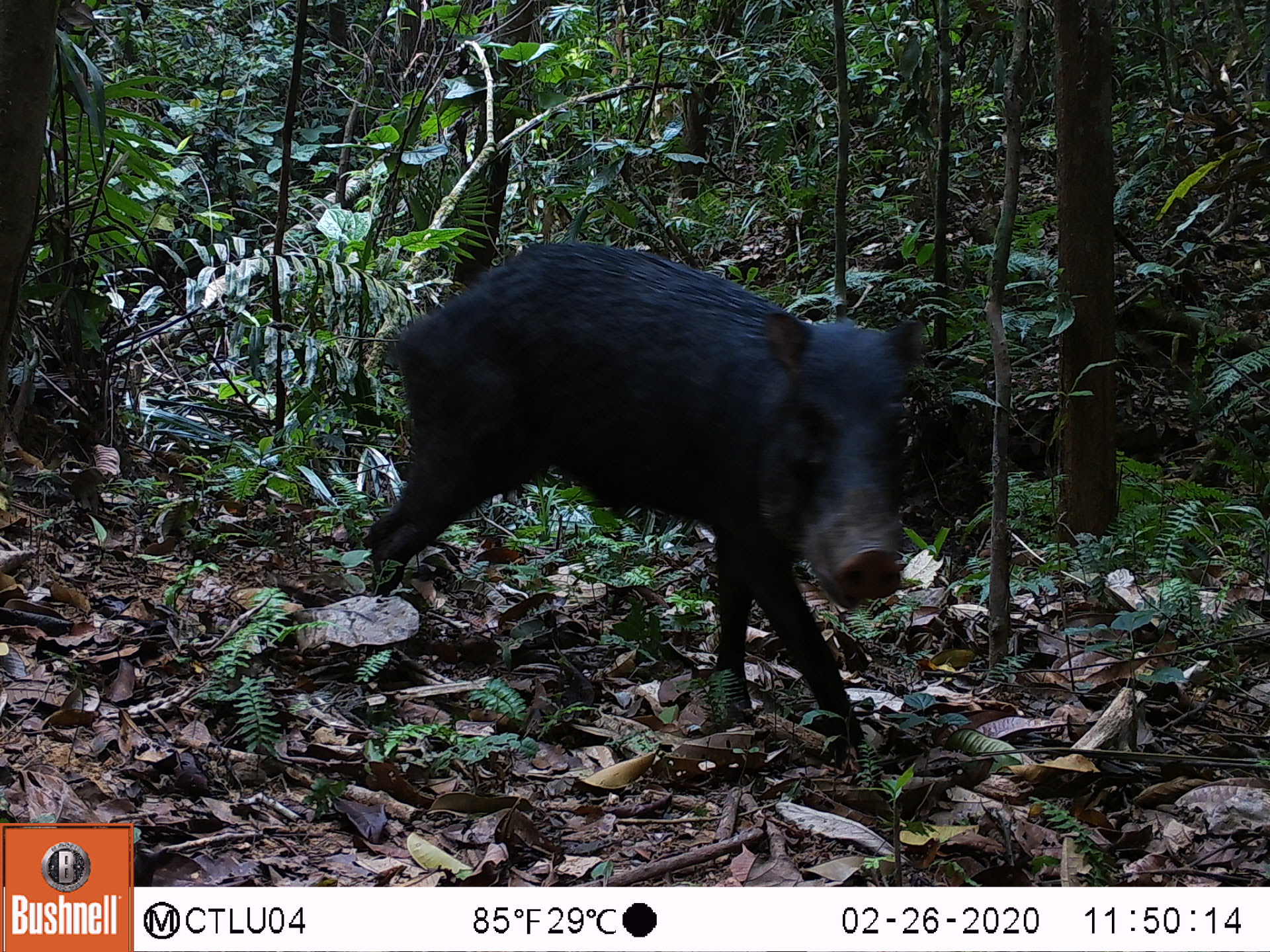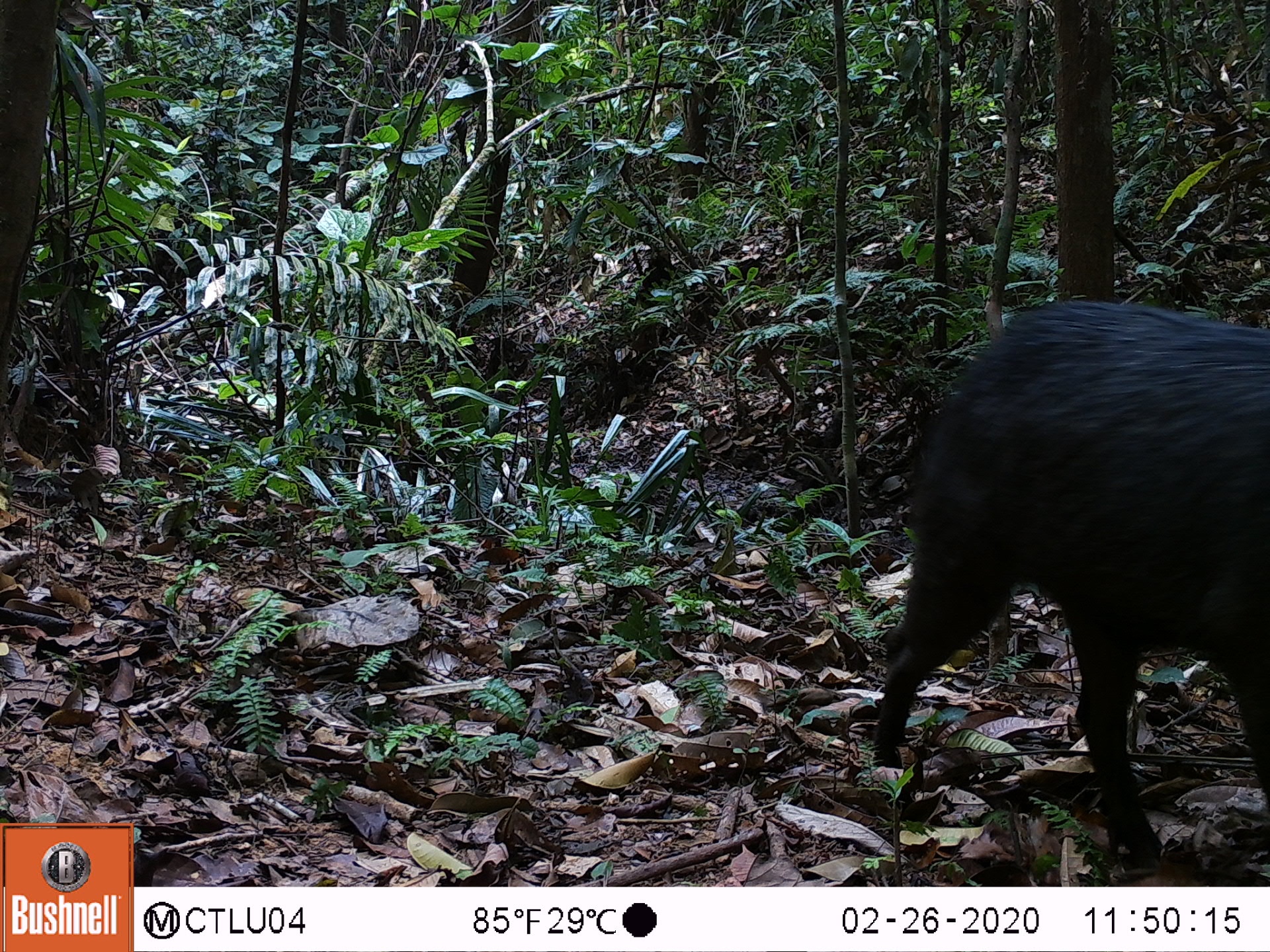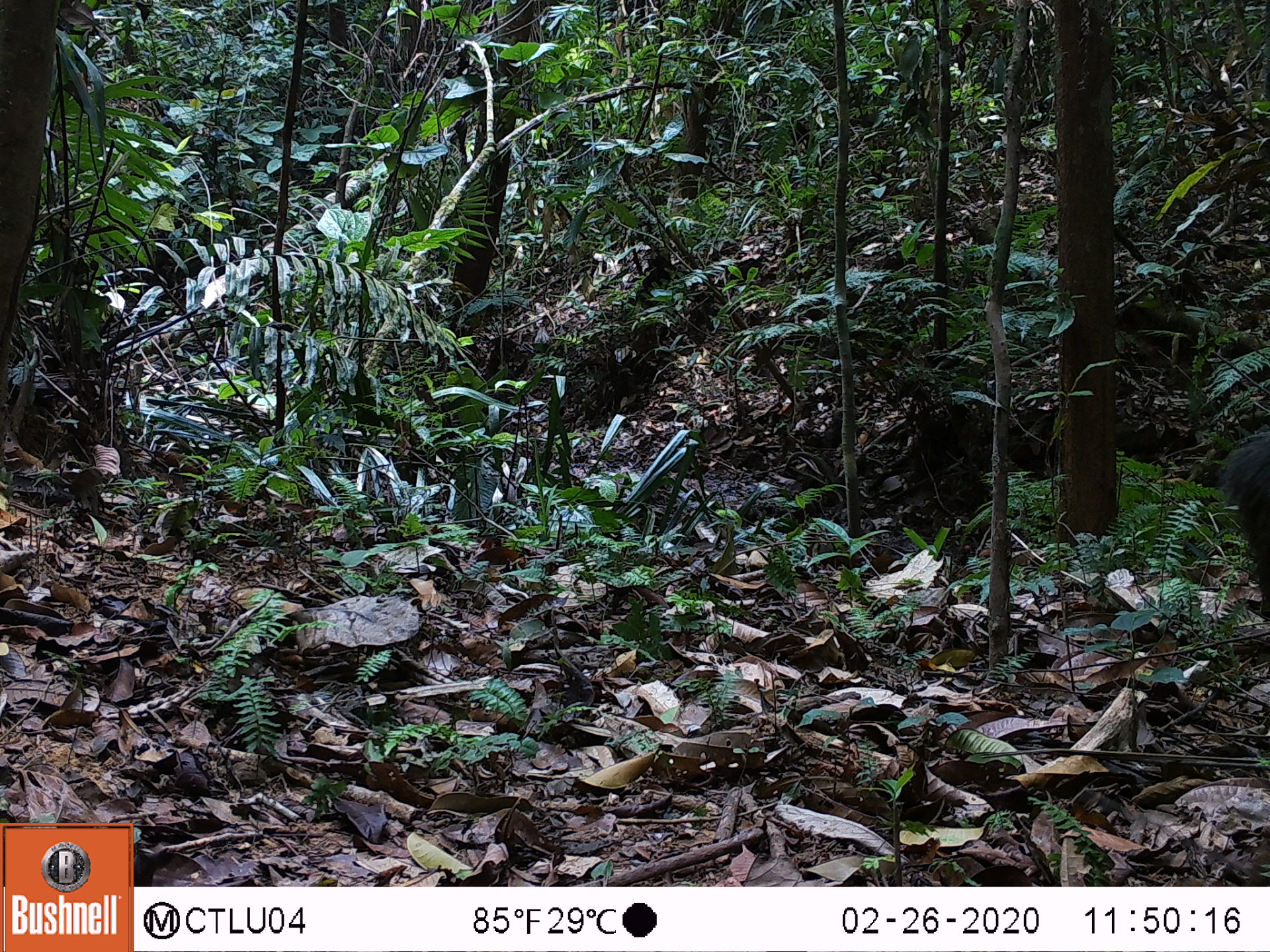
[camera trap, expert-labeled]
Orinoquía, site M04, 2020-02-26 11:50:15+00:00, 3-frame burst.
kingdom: Animalia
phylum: Chordata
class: Mammalia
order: Artiodactyla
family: Tayassuidae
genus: Tayassu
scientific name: Tayassu pecari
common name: white-lipped peccary